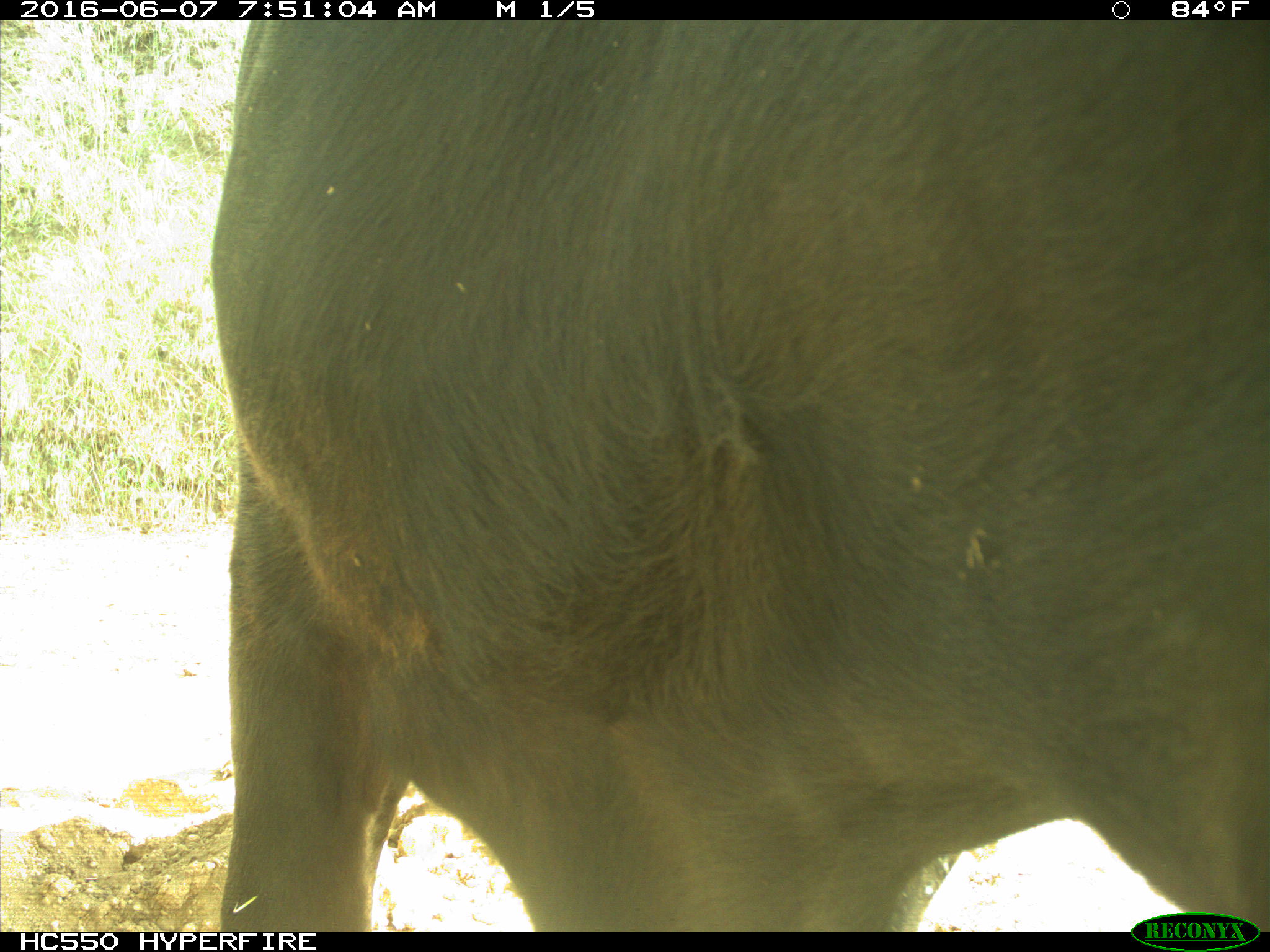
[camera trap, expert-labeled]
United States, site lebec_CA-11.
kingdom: Animalia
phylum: Chordata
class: Mammalia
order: Artiodactyla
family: Bovidae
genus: Bos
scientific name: Bos taurus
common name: domestic cow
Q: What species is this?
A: Bos taurus (domestic cow).